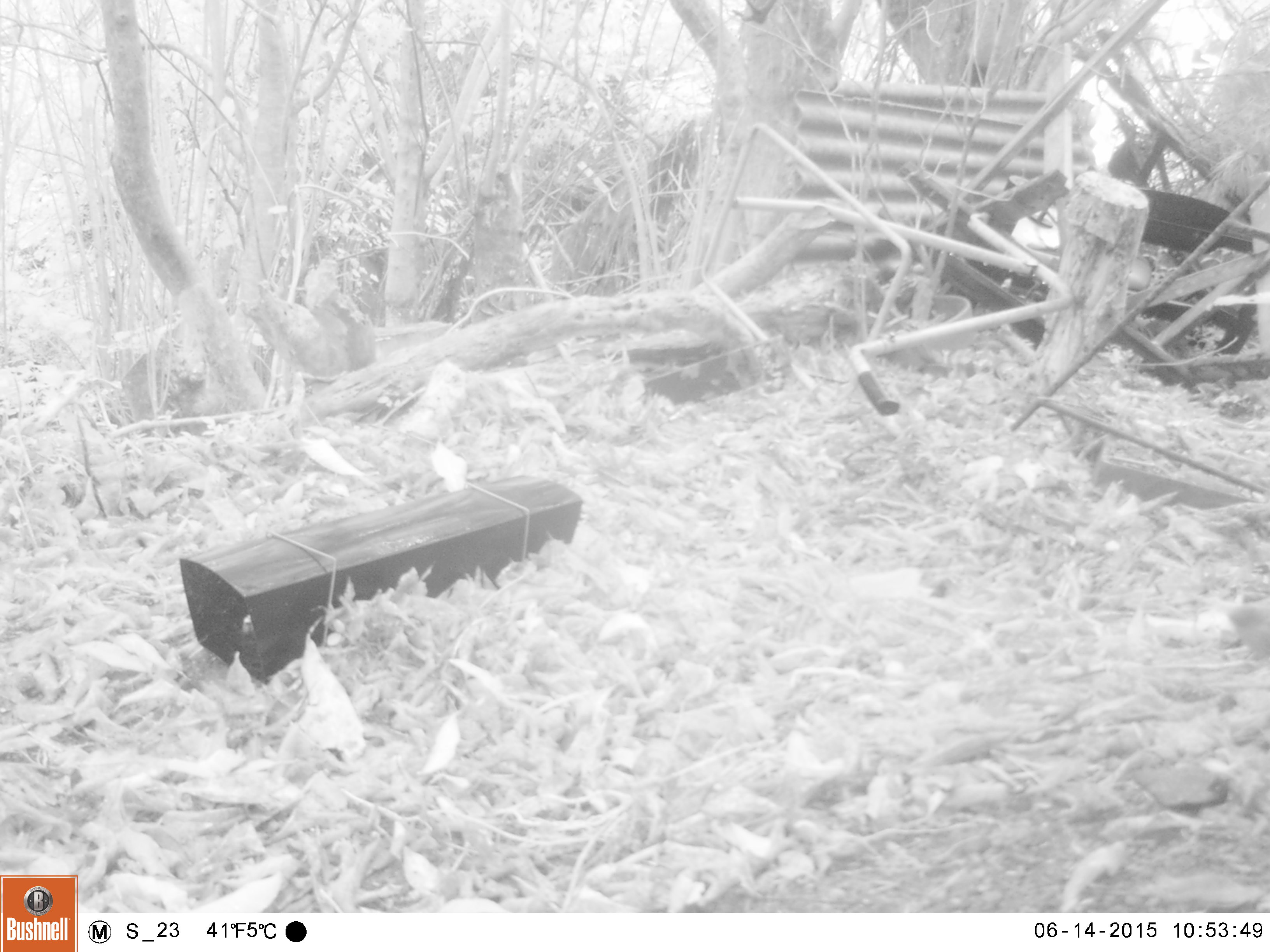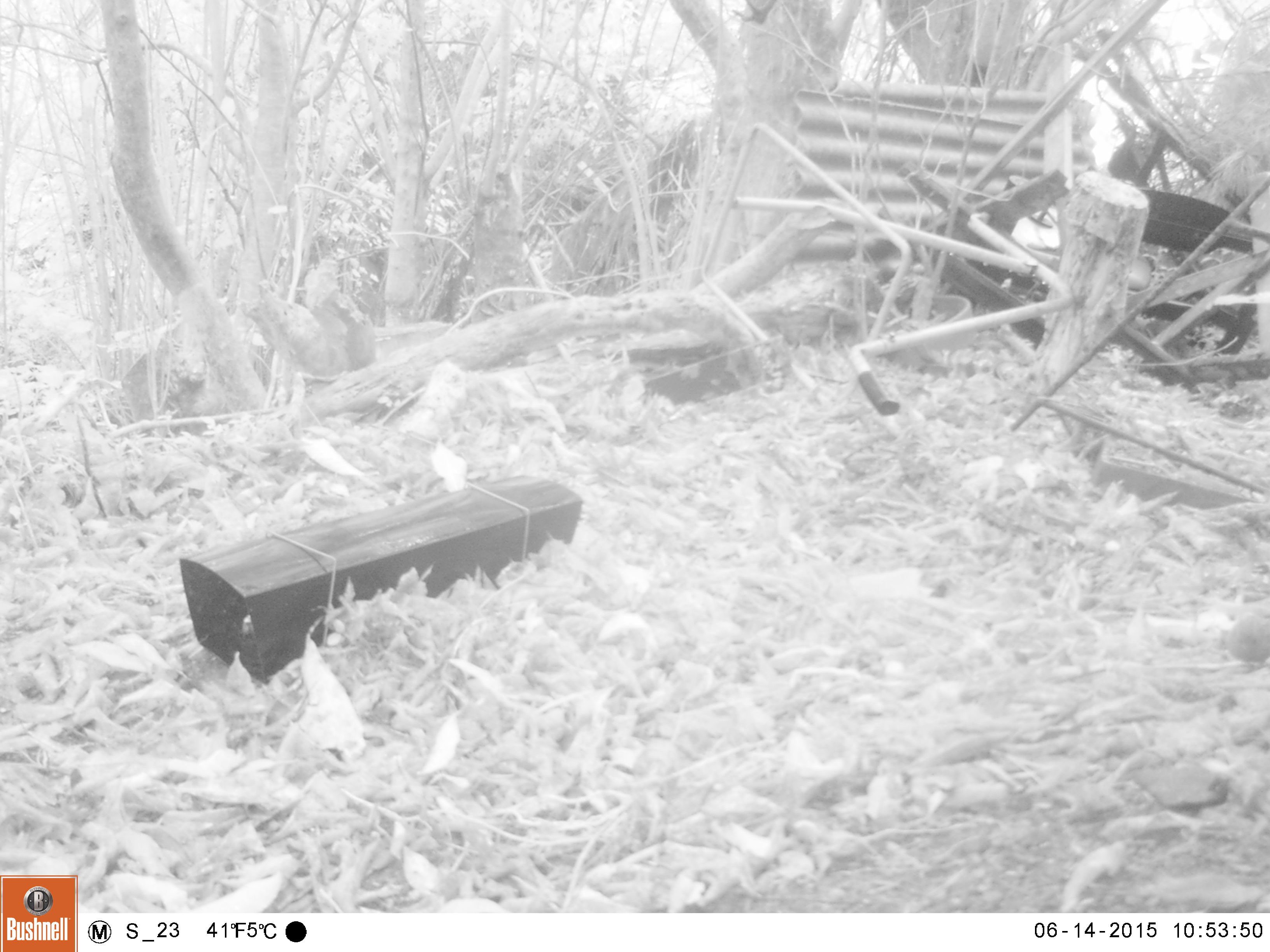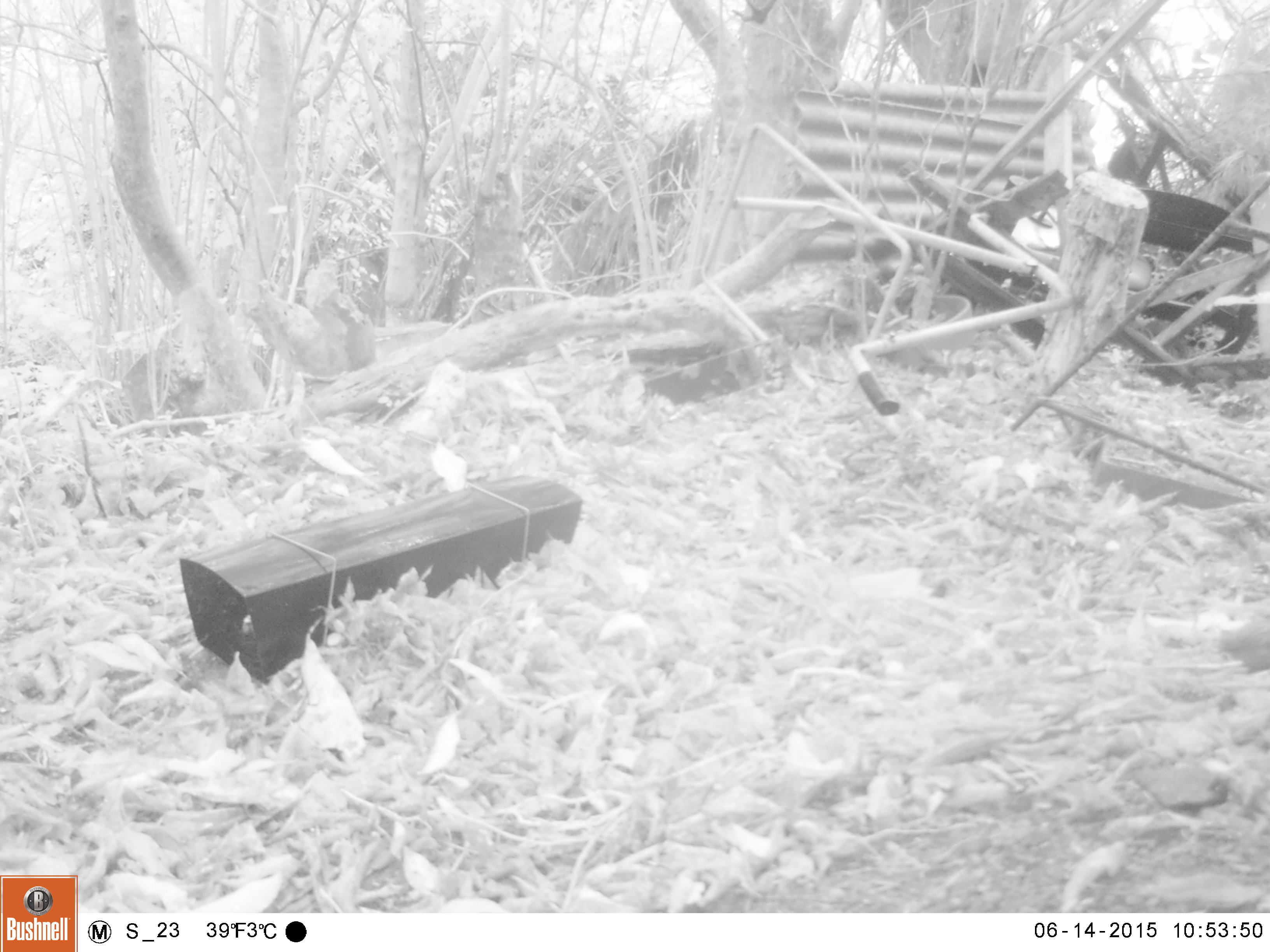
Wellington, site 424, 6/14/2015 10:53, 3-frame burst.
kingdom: Animalia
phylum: Chordata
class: Aves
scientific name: Aves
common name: bird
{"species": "bird (Aves)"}